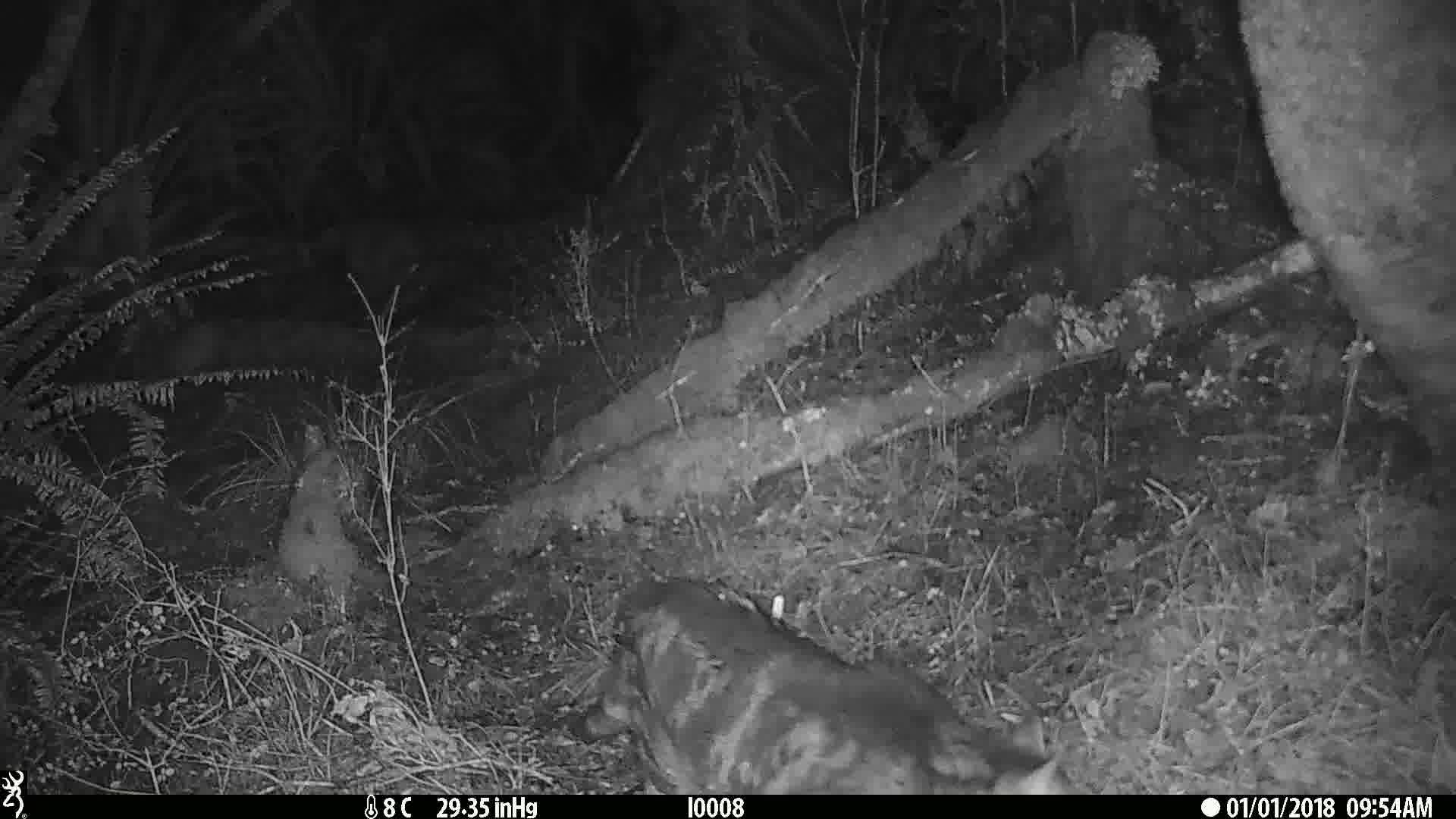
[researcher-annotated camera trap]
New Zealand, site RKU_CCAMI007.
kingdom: Animalia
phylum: Chordata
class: Mammalia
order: Carnivora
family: Felidae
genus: Felis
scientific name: Felis catus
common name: domestic cat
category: cat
Cat (domestic cat) (Felis catus).